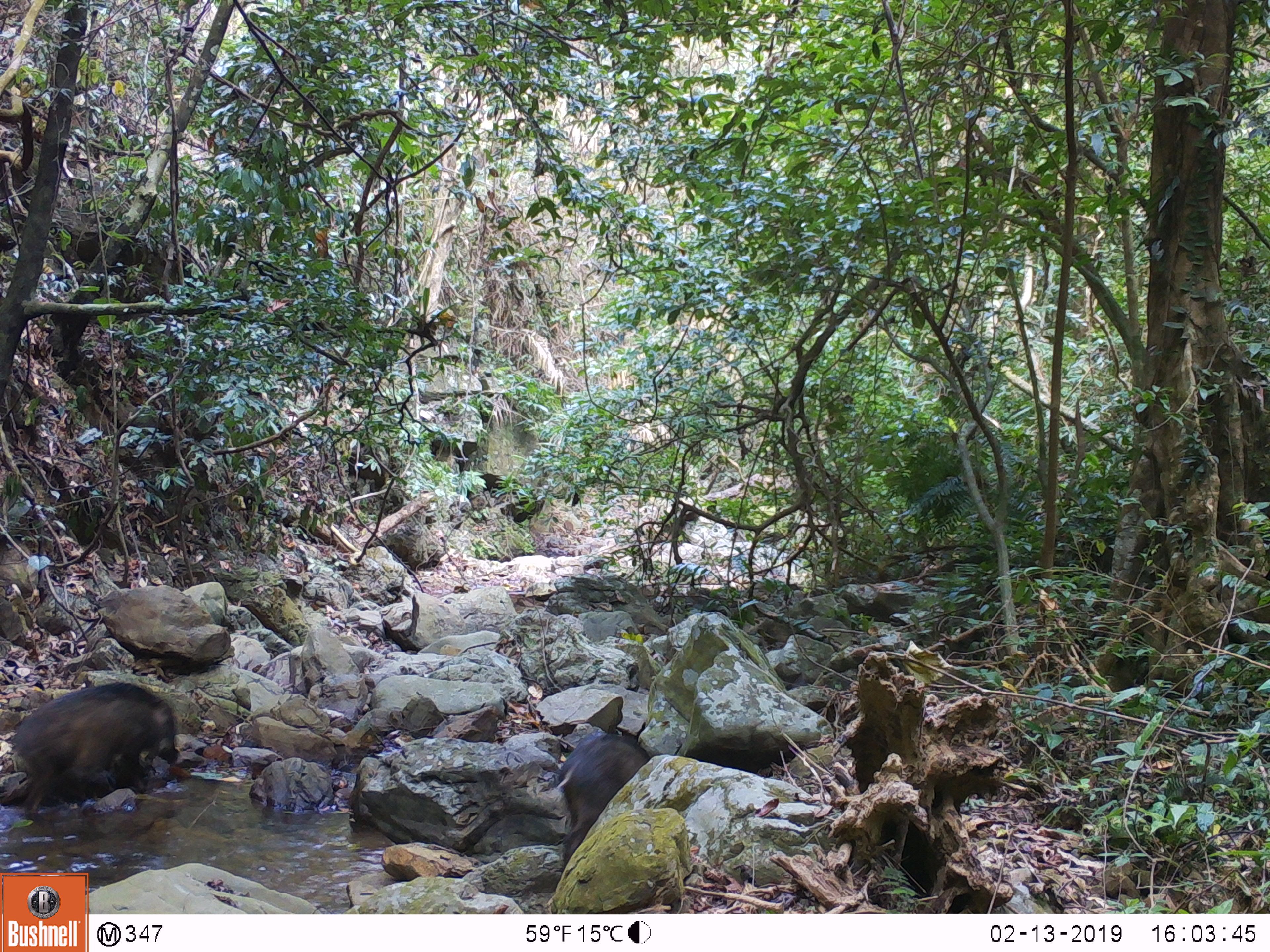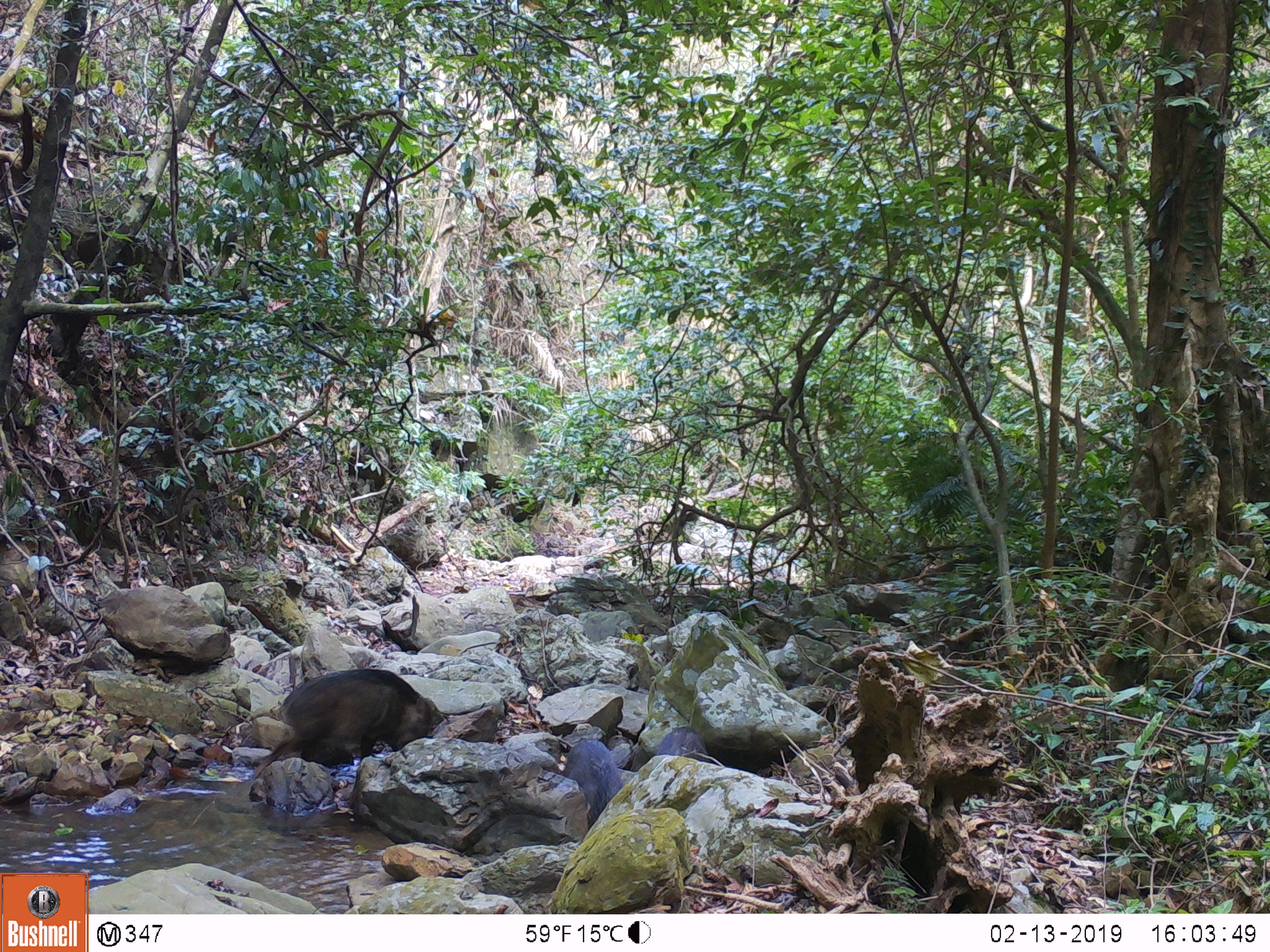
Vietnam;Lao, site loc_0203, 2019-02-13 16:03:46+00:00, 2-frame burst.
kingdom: Animalia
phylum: Chordata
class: Mammalia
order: Artiodactyla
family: Suidae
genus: Sus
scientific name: Sus scrofa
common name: eurasian wild pig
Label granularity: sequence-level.